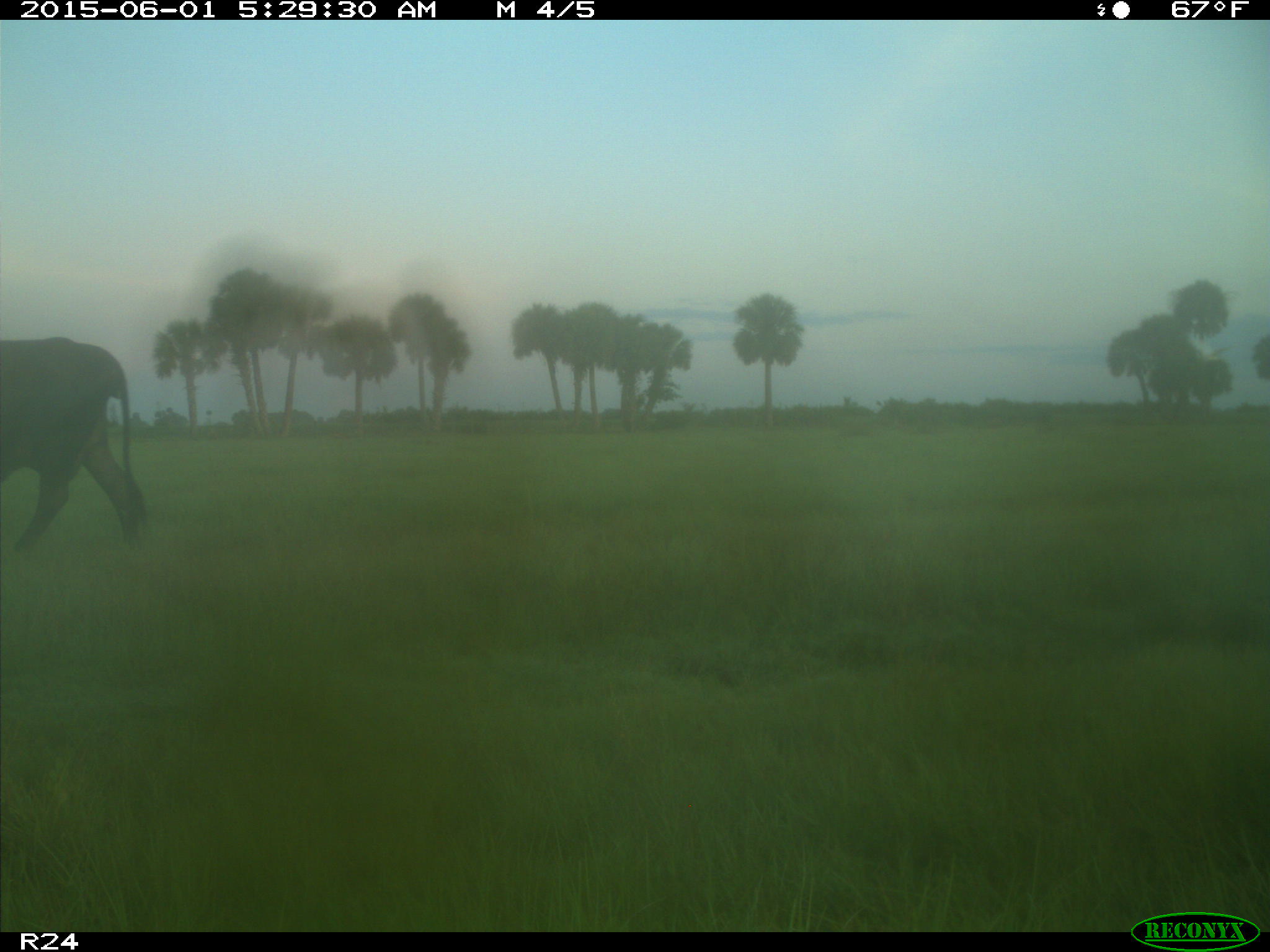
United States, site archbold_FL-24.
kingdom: Animalia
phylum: Chordata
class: Mammalia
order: Artiodactyla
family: Bovidae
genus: Bos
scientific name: Bos taurus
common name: domestic cow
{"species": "Bos taurus (domestic cow)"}